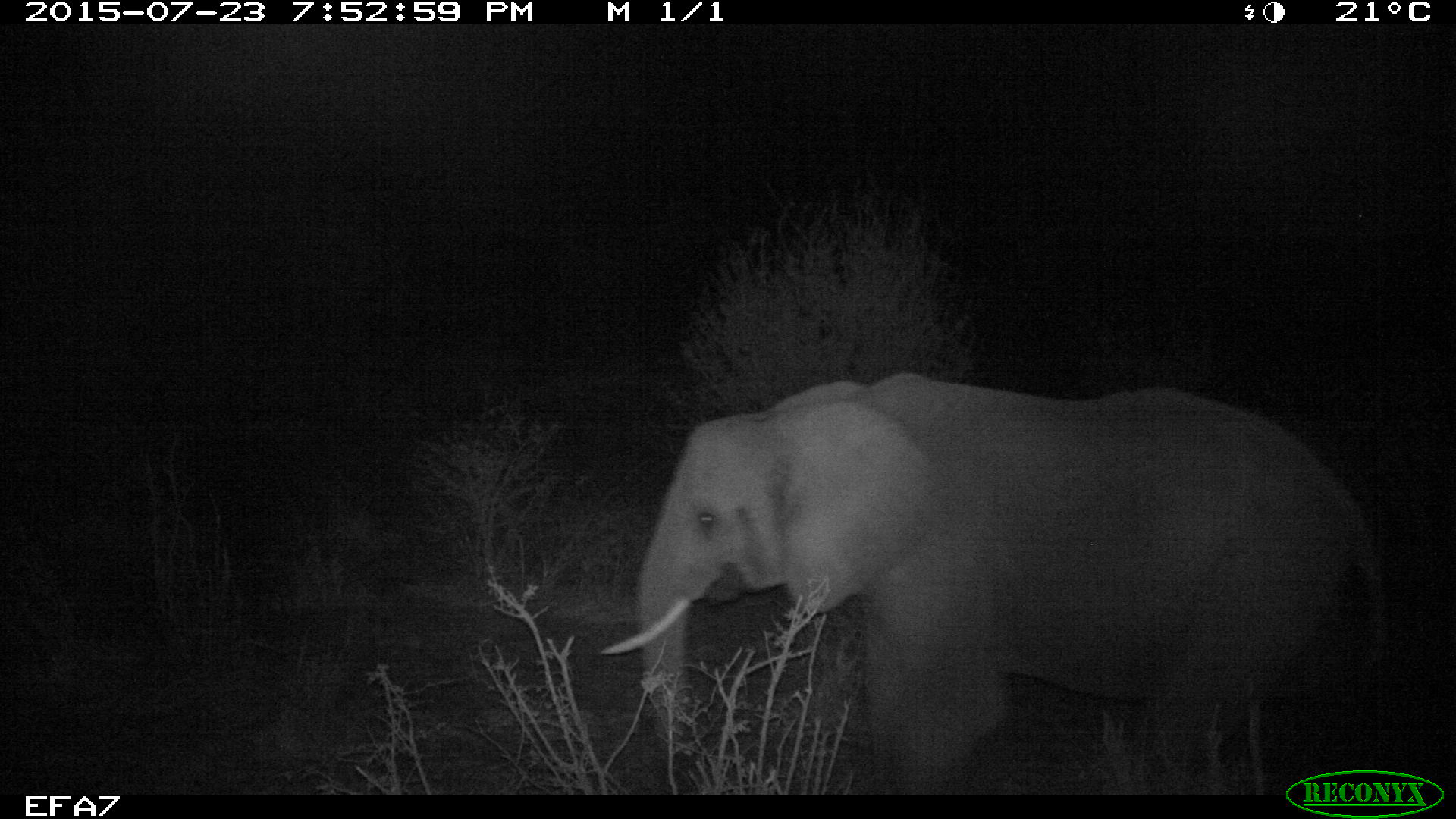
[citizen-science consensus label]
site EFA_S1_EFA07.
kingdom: Animalia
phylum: Chordata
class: Mammalia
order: Proboscidea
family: Elephantidae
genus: Loxodonta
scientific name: Loxodonta africana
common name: african bush elephant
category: elephant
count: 1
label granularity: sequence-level